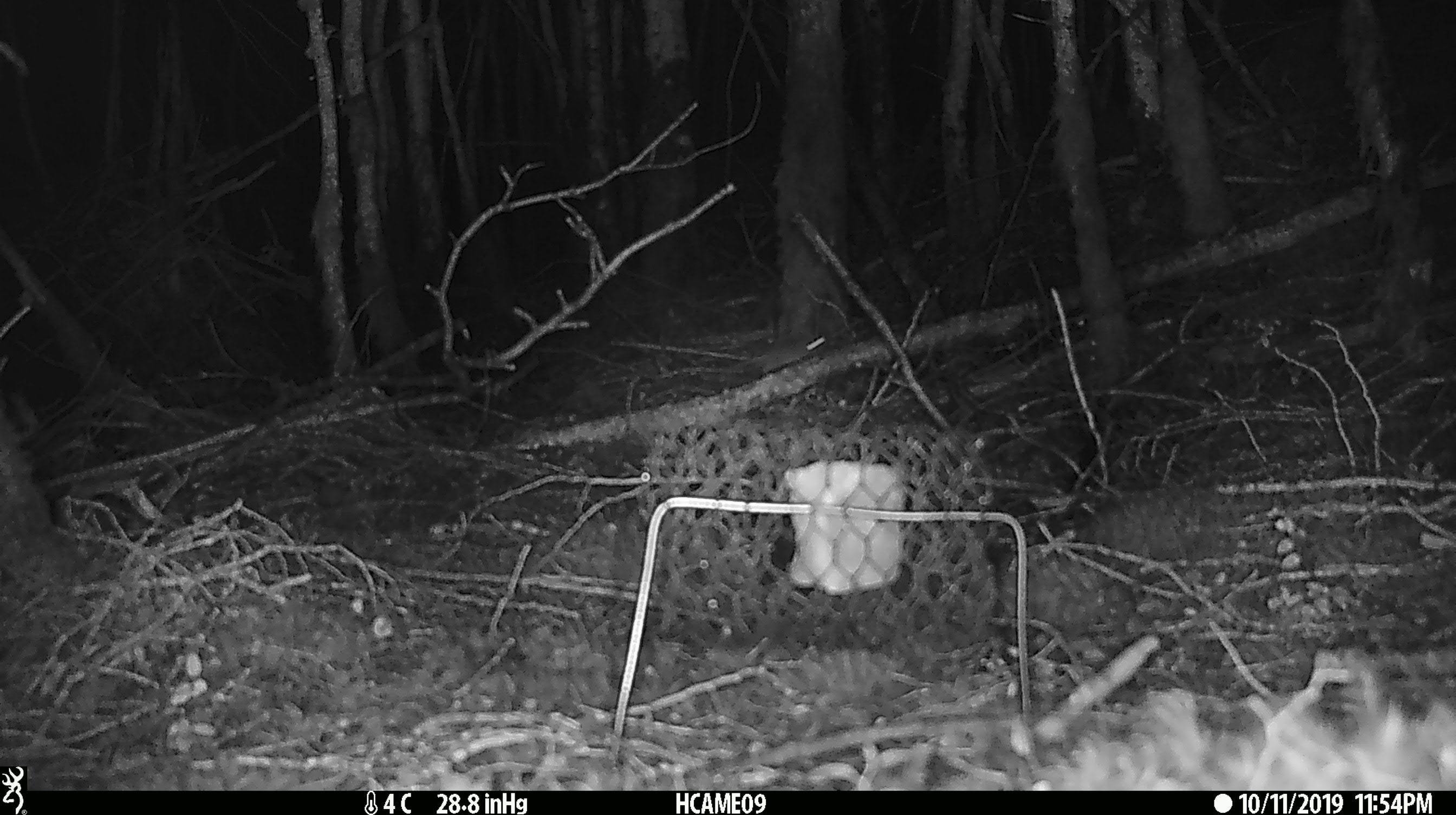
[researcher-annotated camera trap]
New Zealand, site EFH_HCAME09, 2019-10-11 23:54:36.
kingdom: Animalia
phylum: Chordata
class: Mammalia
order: Rodentia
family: Muridae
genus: Mus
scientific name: Mus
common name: mouse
Mouse (Mus).